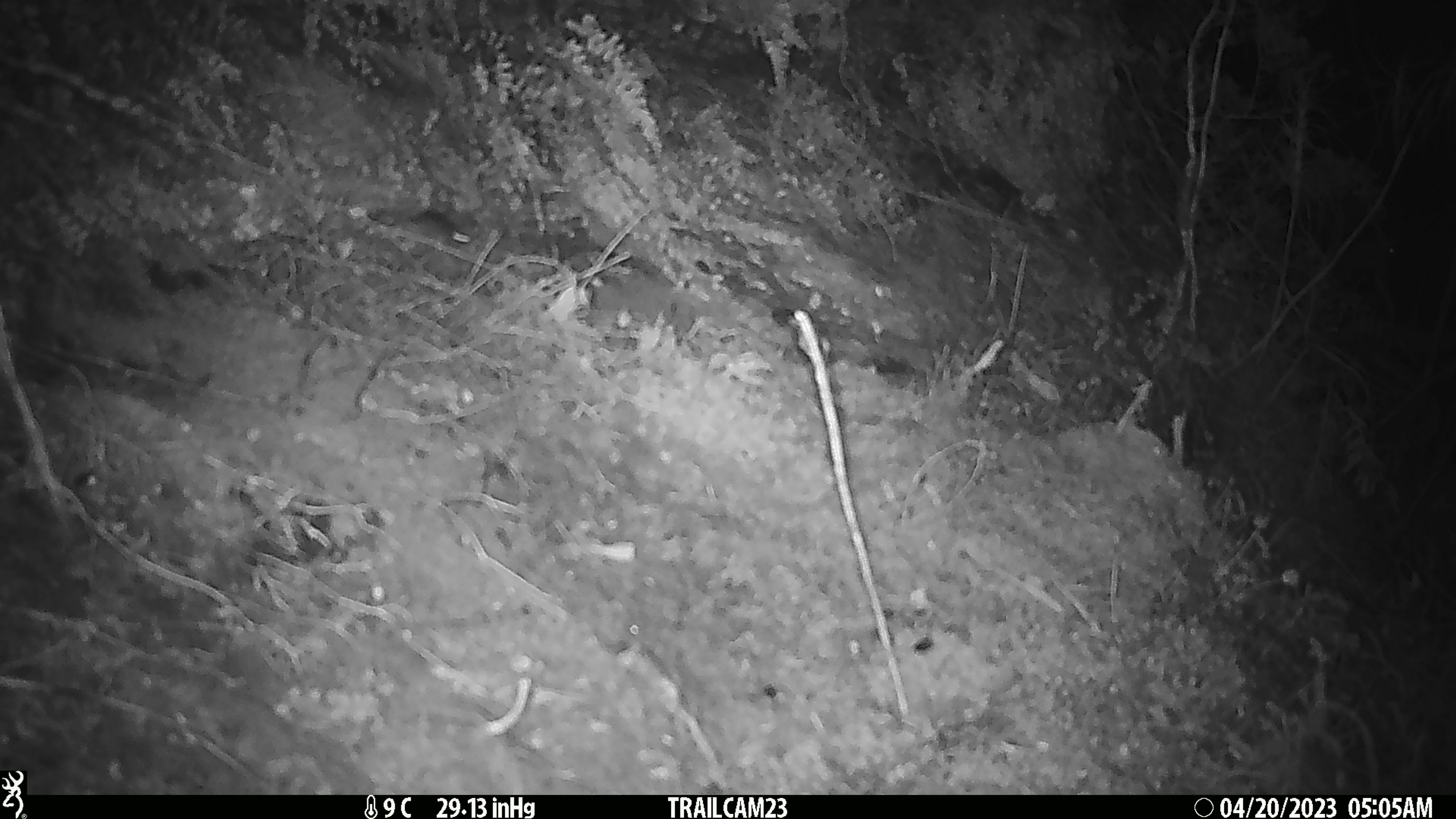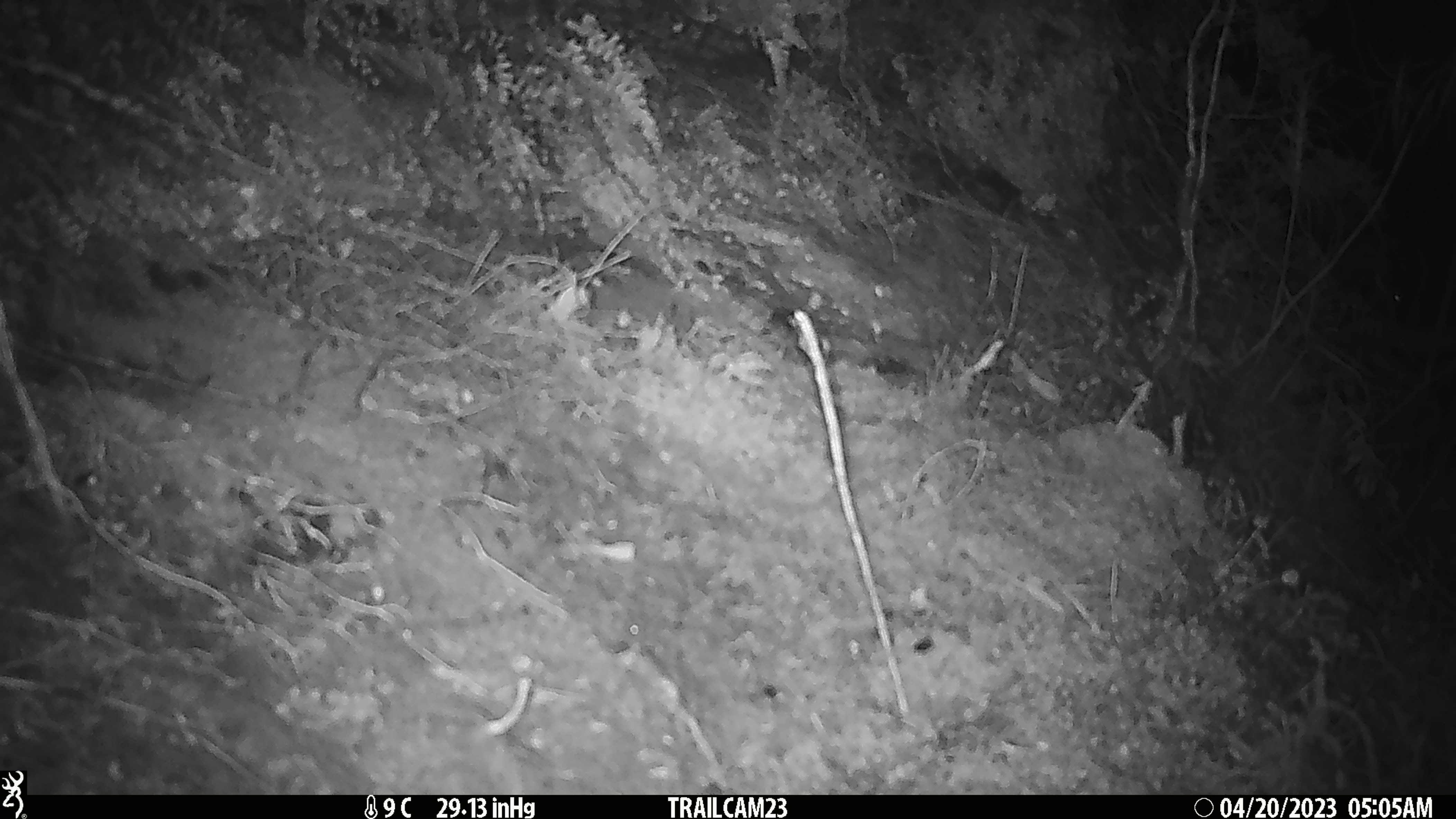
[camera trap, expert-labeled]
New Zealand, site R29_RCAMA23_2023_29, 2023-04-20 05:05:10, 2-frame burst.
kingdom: Animalia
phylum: Chordata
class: Mammalia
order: Rodentia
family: Muridae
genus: Mus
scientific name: Mus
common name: mouse